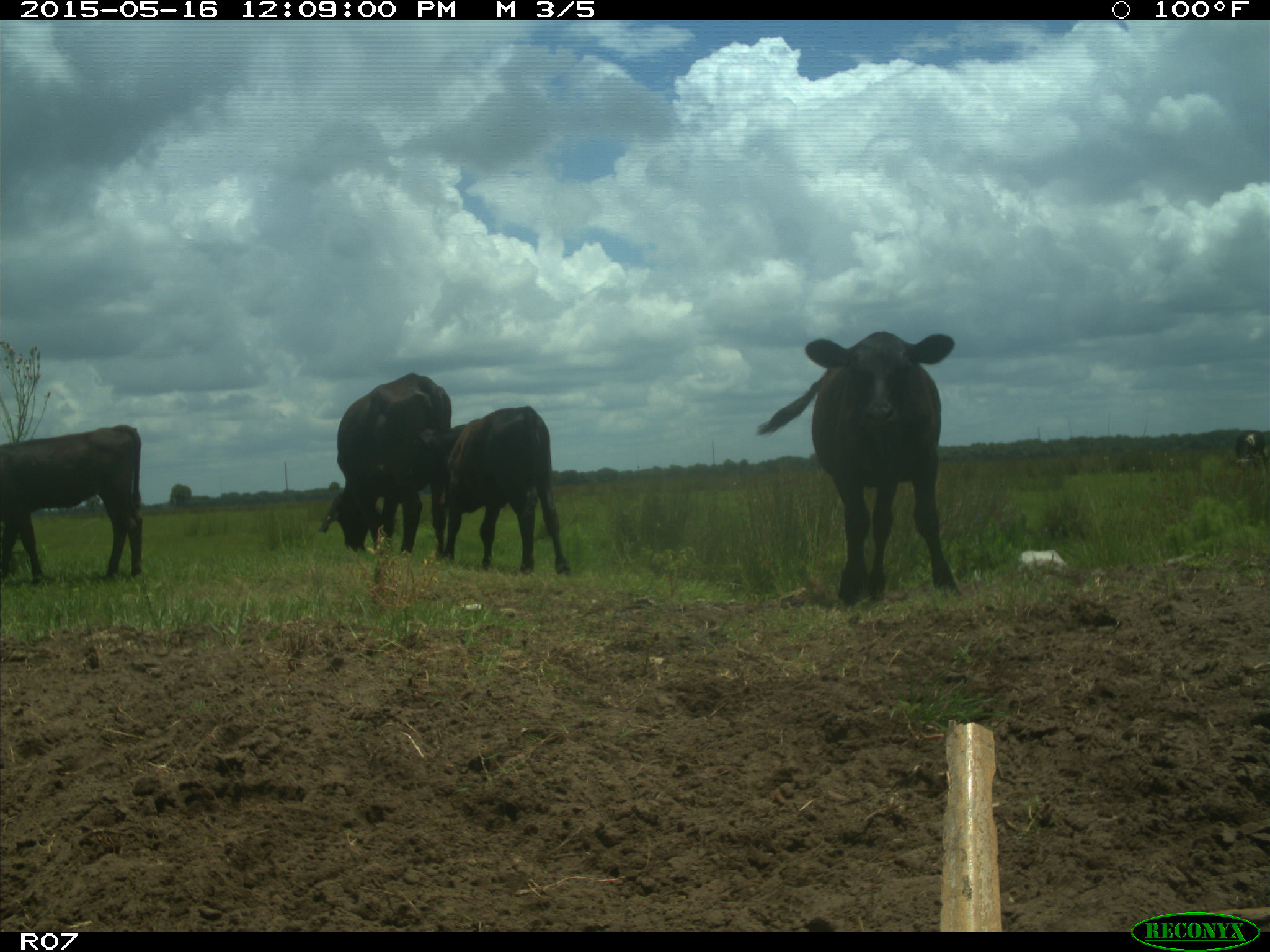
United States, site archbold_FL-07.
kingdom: Animalia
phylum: Chordata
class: Mammalia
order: Artiodactyla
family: Bovidae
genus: Bos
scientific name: Bos taurus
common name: domestic cow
Bos taurus (domestic cow).